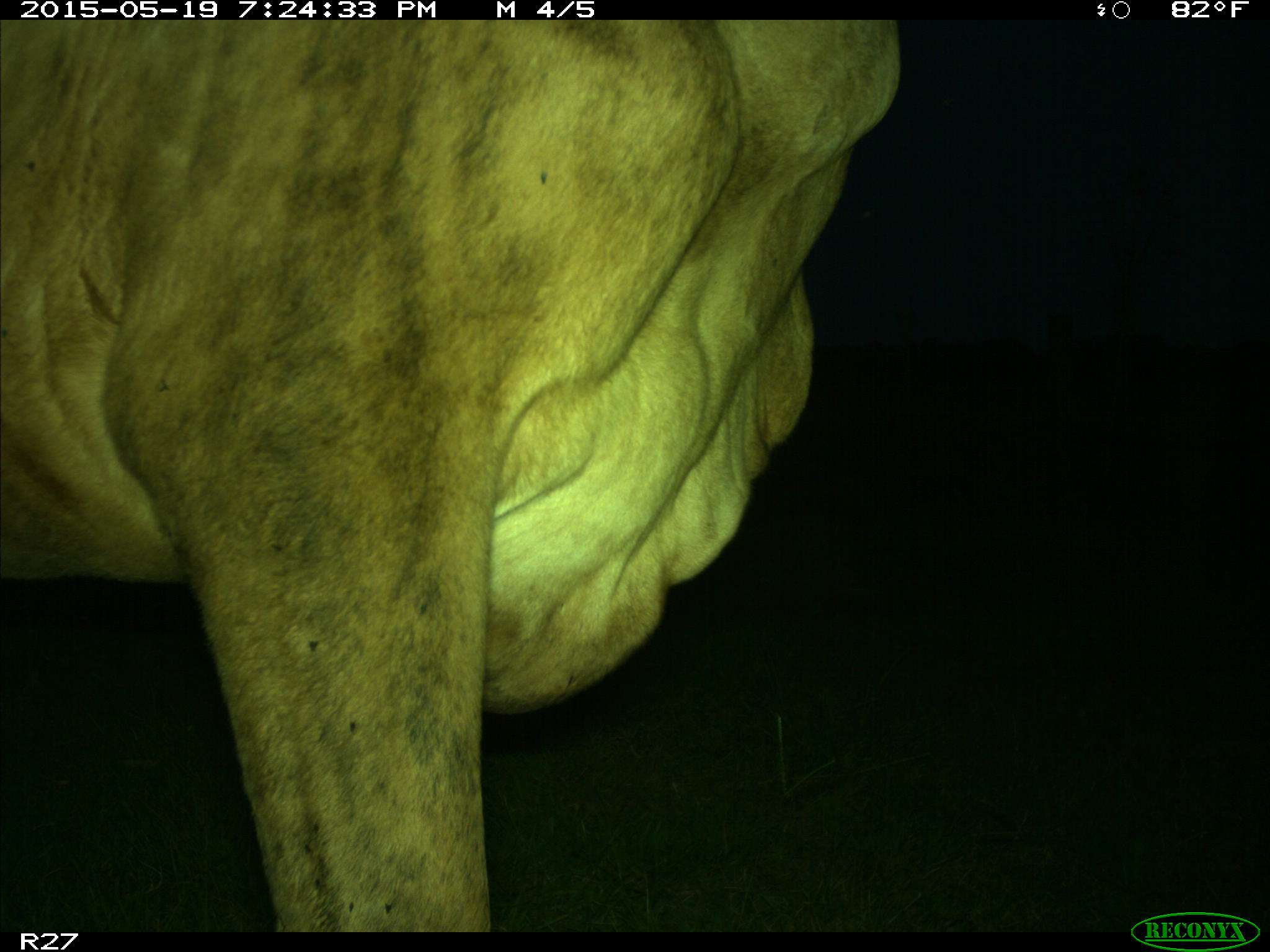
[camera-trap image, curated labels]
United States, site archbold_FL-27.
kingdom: Animalia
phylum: Chordata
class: Mammalia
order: Artiodactyla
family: Bovidae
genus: Bos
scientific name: Bos taurus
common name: domestic cow